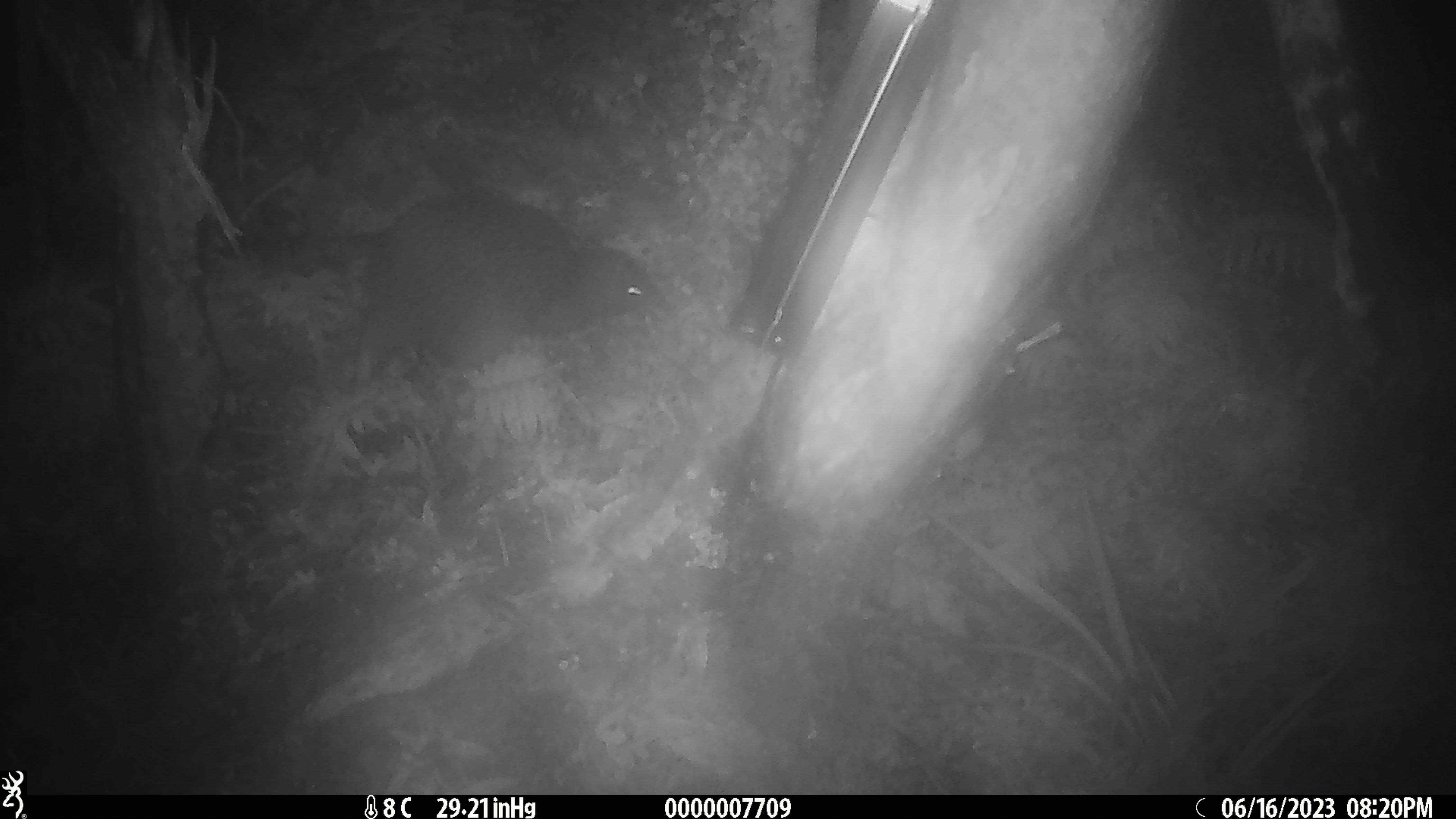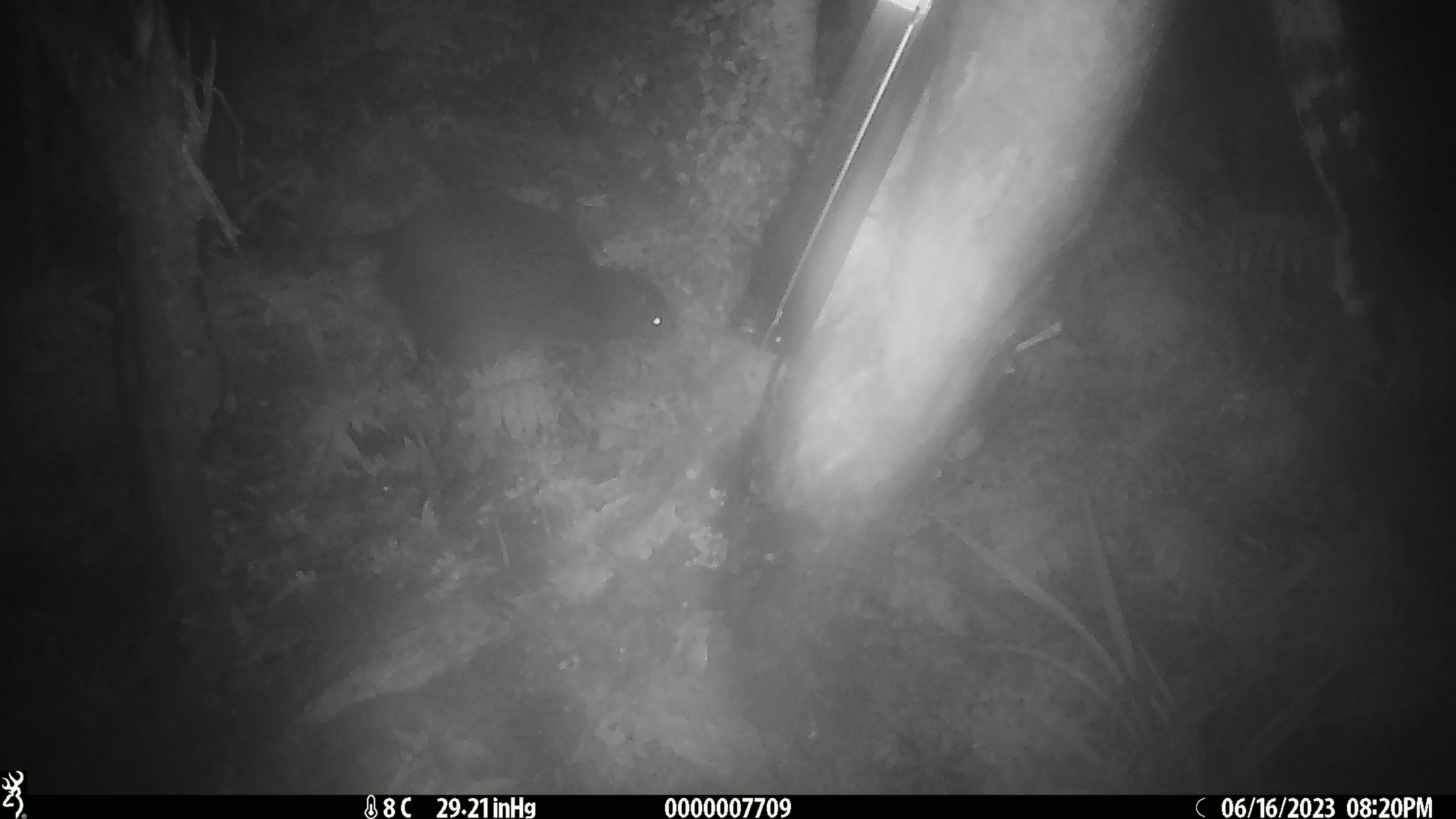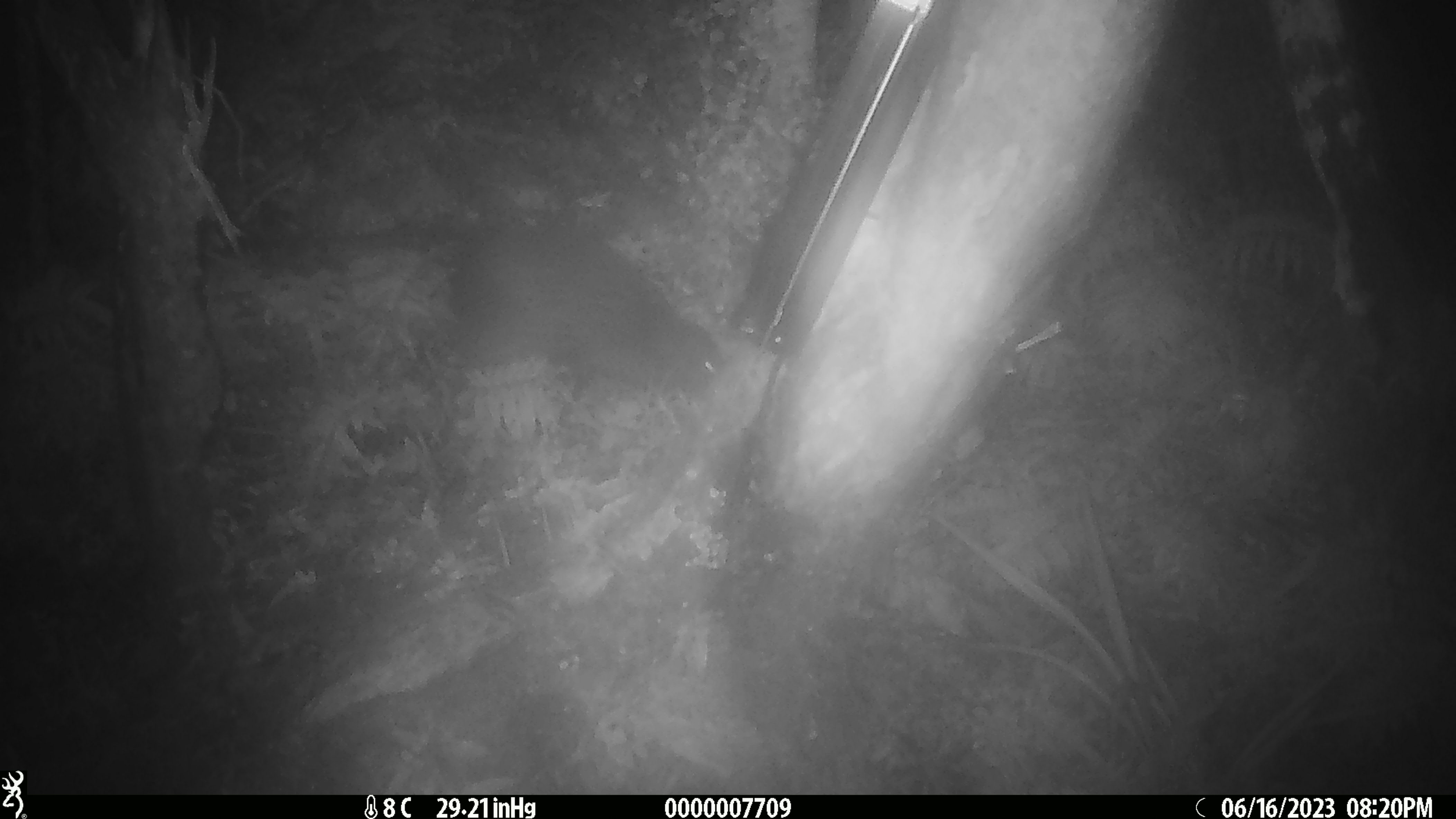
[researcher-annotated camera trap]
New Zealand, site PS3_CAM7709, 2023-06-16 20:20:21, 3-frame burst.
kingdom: Animalia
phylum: Chordata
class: Aves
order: Apterygiformes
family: Apterygidae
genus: Apteryx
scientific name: Apteryx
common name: kiwi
Kiwi (Apteryx).